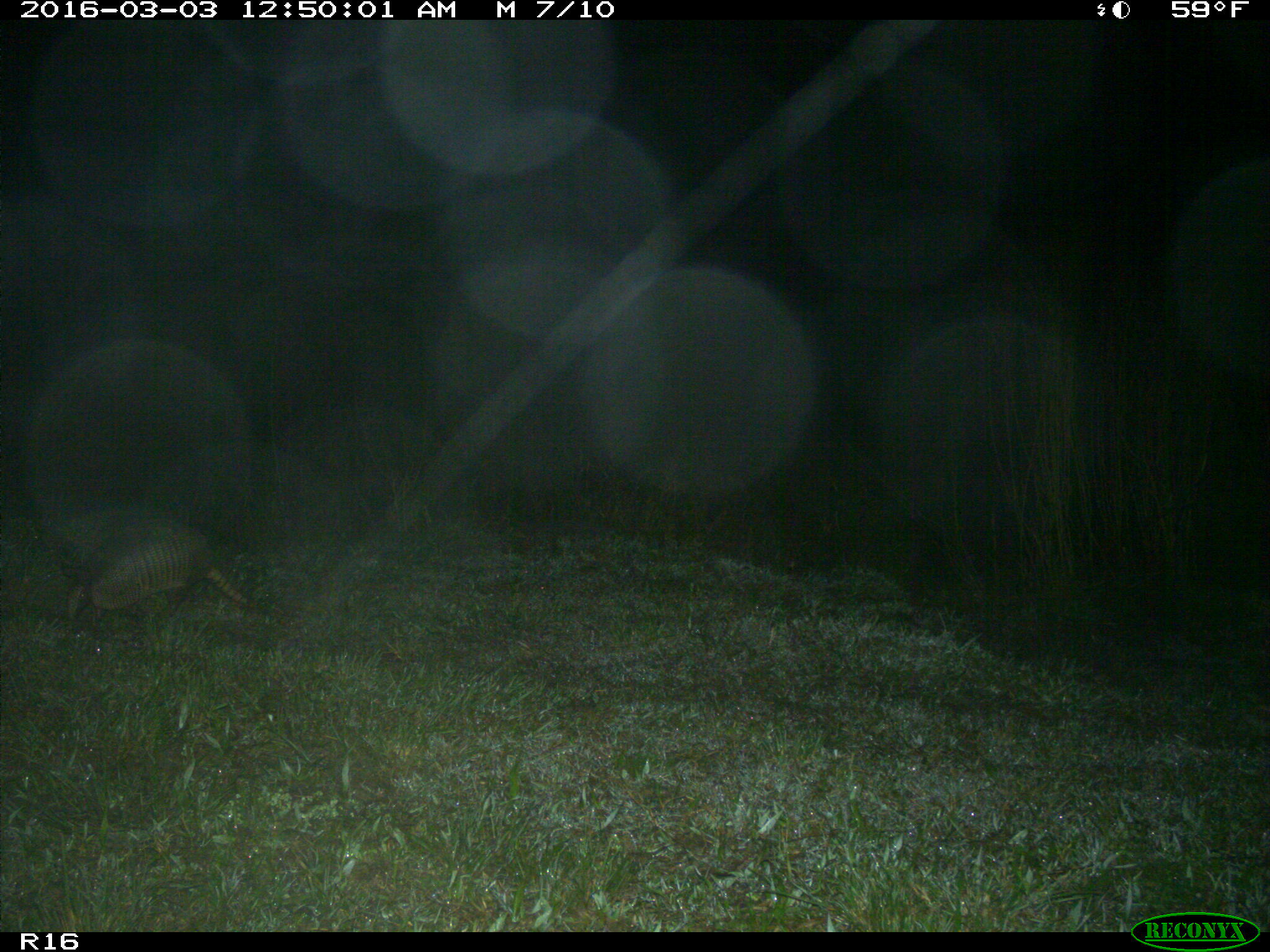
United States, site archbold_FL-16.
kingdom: Animalia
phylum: Chordata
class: Mammalia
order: Cingulata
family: Dasypodidae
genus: Dasypus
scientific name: Dasypus novemcinctus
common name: nine-banded armadillo